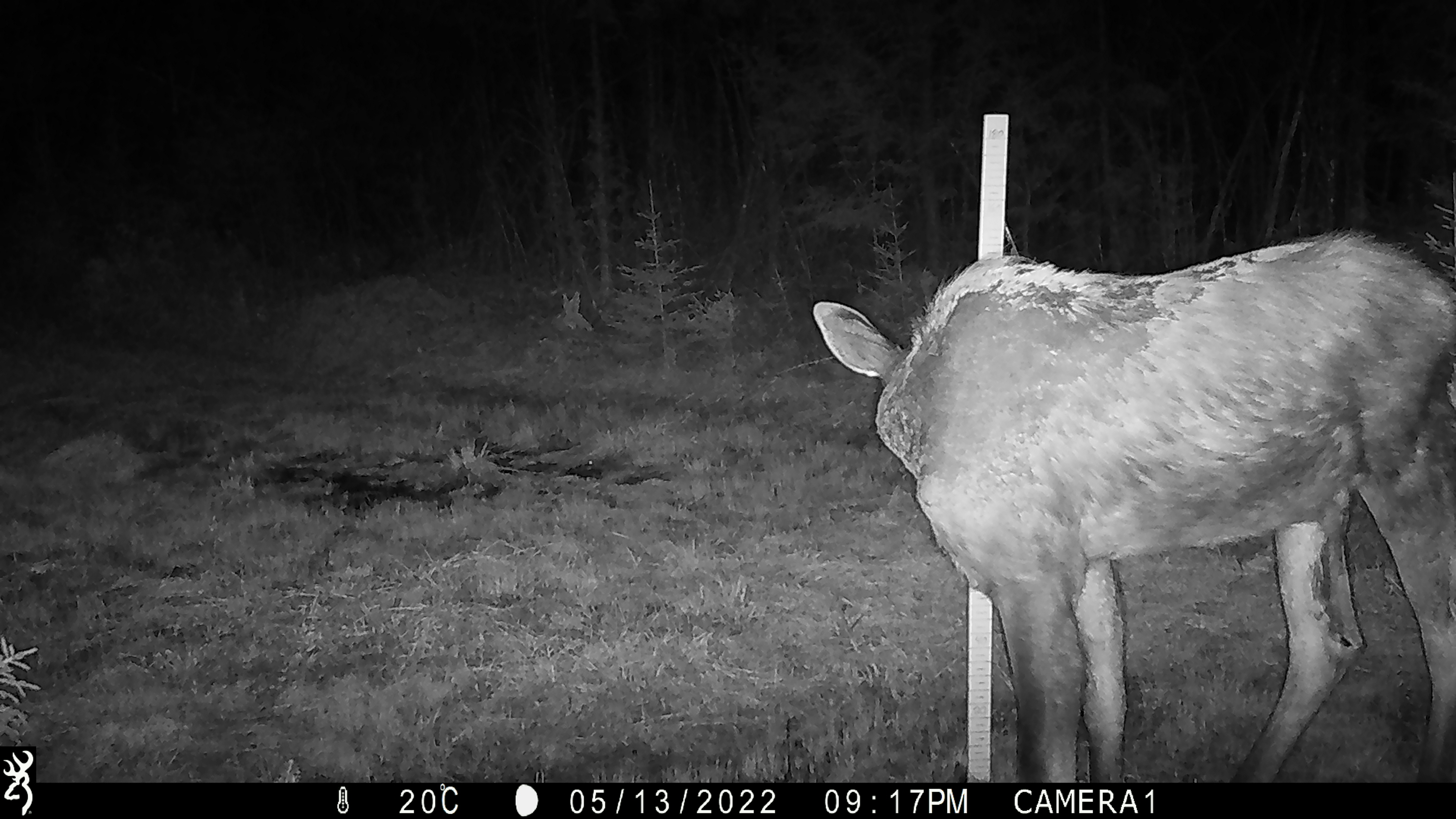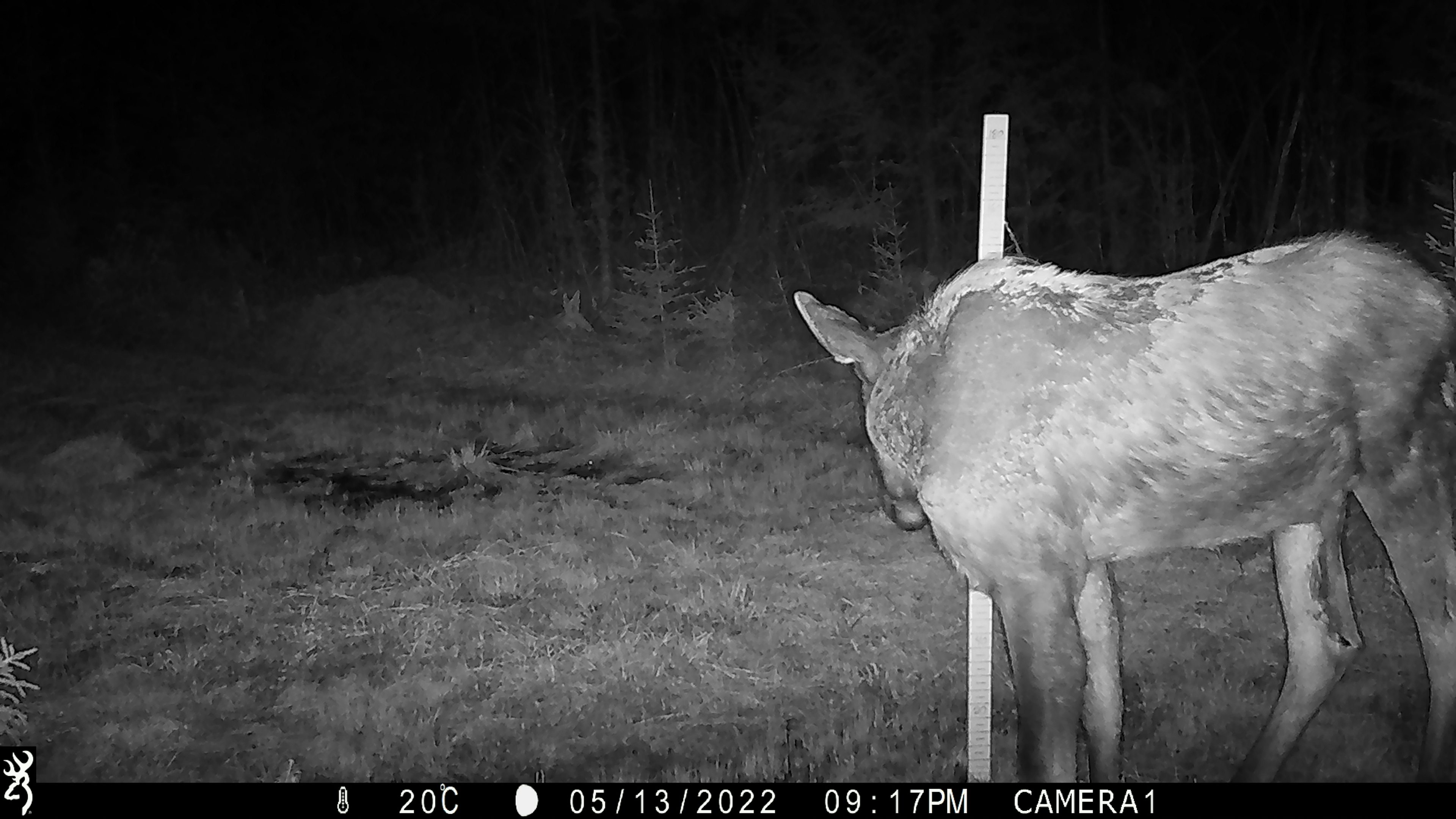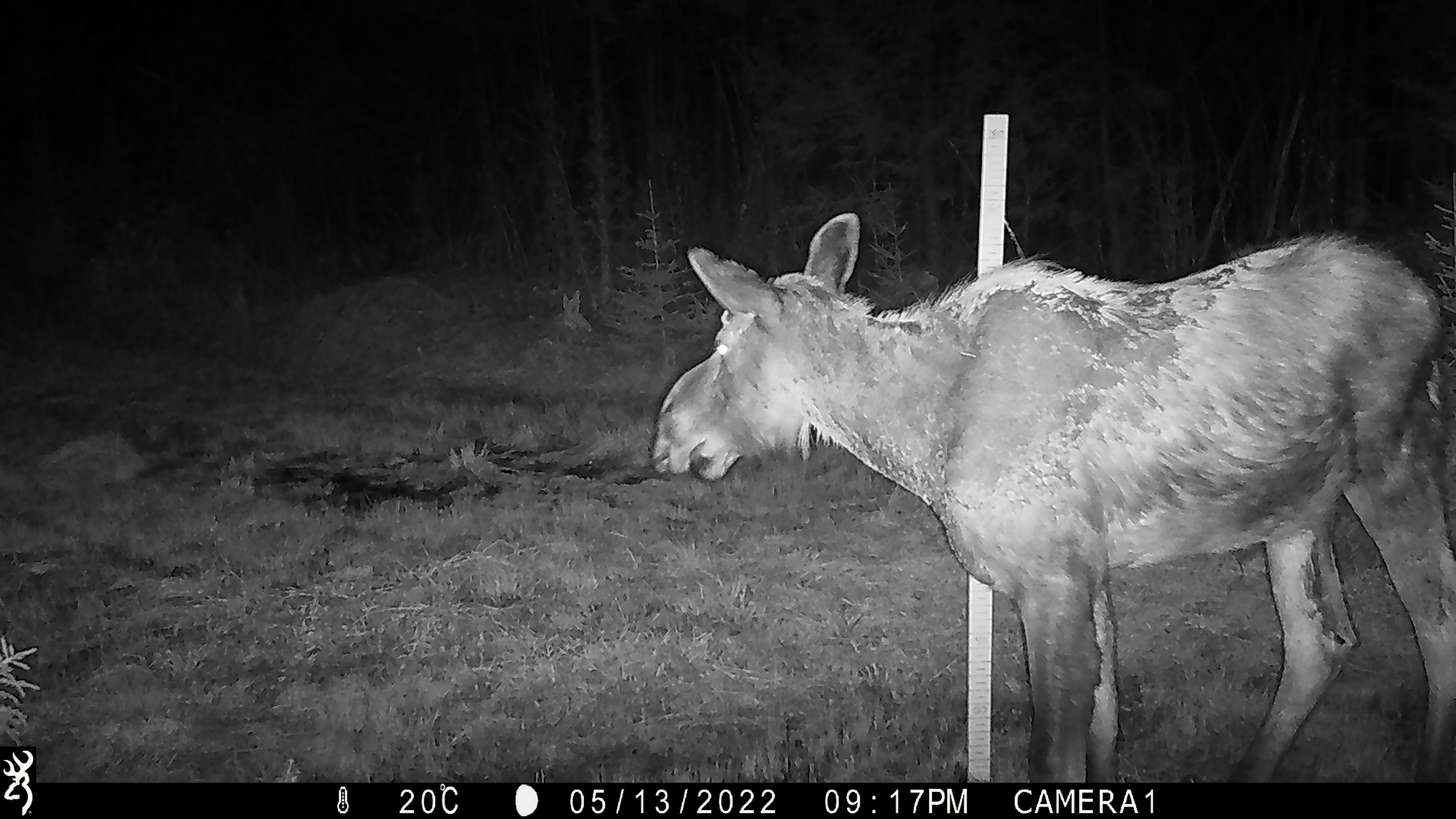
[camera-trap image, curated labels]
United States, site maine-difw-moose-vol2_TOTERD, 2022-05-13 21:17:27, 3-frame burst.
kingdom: Animalia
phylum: Chordata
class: Mammalia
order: Artiodactyla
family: Cervidae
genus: Alces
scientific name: Alces alces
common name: moose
Moose (Alces alces).